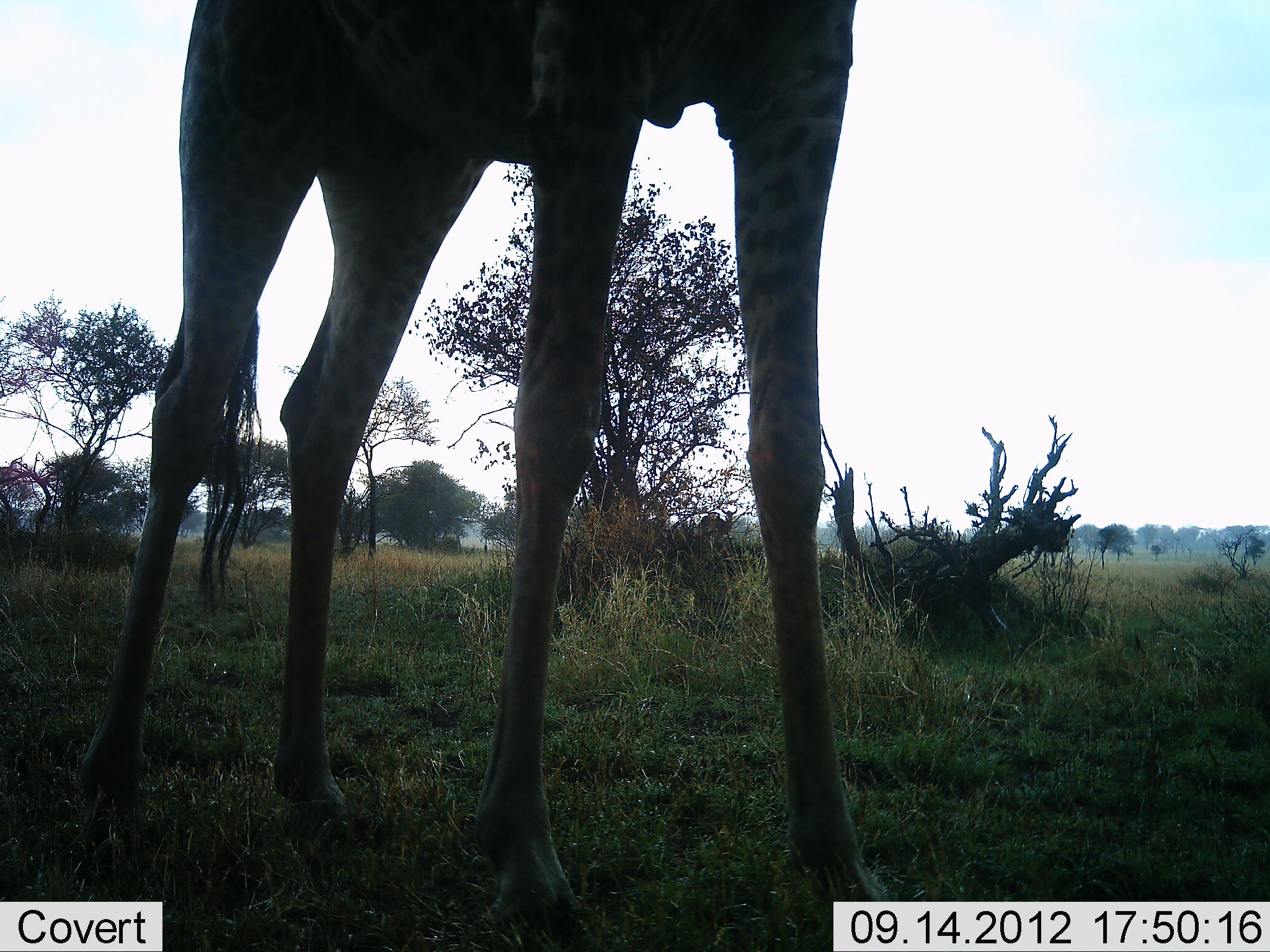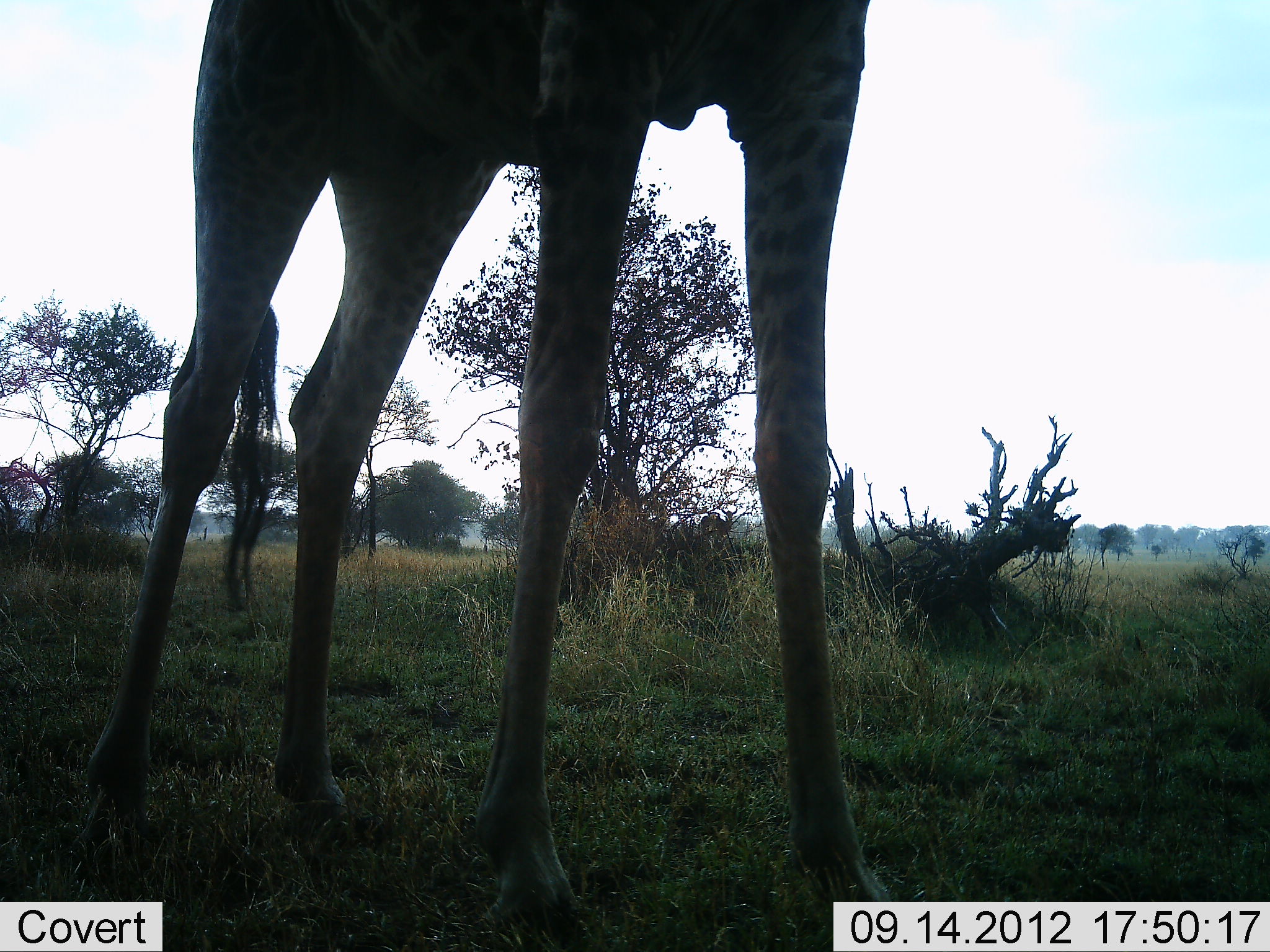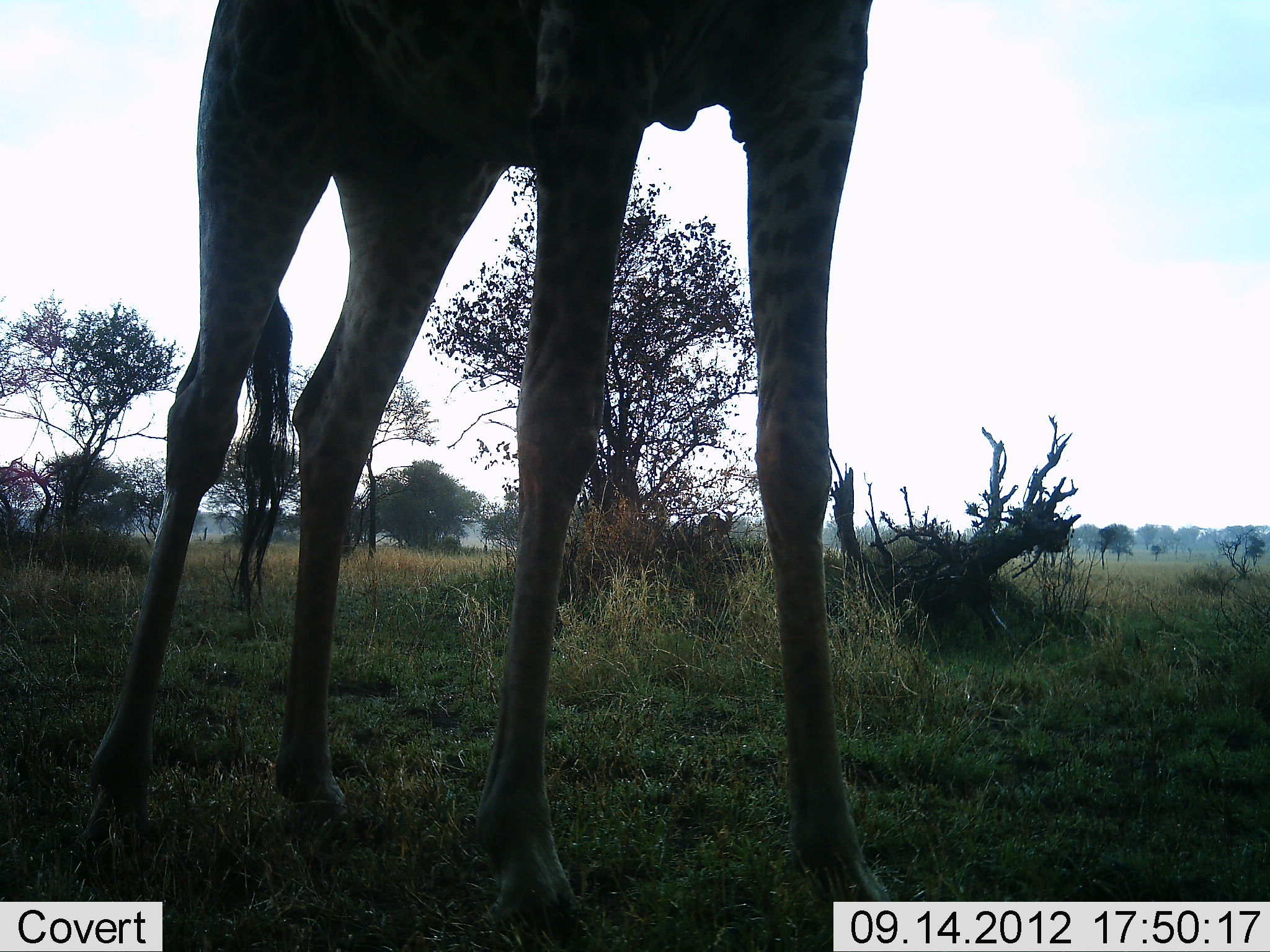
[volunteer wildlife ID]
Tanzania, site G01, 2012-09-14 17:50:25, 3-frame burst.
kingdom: Animalia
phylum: Chordata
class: Mammalia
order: Artiodactyla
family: Giraffidae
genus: Giraffa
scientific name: Giraffa camelopardalis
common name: giraffe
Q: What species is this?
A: Giraffe (Giraffa camelopardalis).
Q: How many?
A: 1.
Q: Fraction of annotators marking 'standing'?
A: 100%.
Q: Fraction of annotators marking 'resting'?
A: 0%.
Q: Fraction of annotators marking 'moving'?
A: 0%.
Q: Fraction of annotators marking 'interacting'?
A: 0%.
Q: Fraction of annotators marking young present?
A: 0%.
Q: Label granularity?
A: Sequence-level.